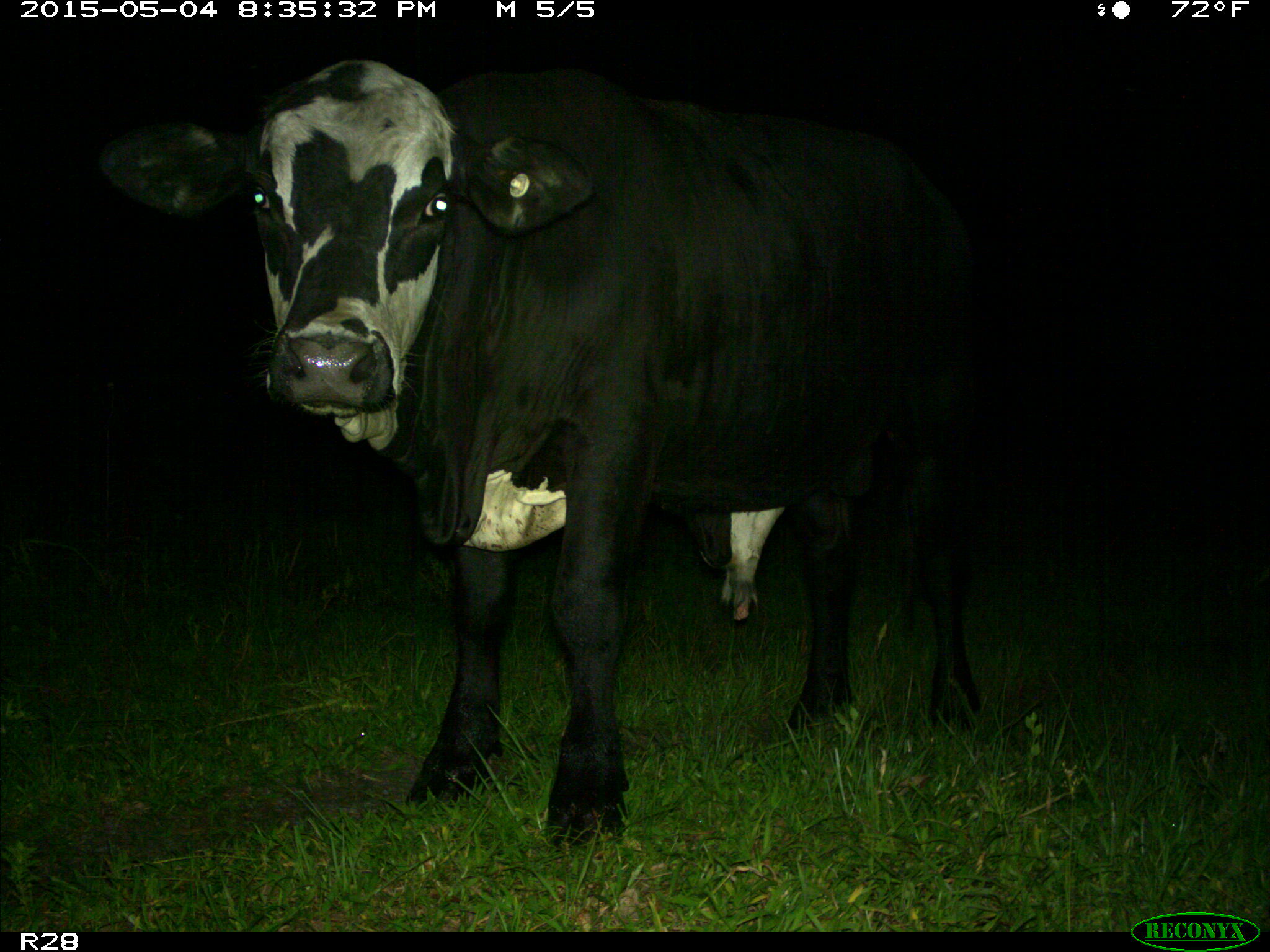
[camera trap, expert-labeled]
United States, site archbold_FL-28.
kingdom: Animalia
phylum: Chordata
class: Mammalia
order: Artiodactyla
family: Bovidae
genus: Bos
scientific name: Bos taurus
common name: domestic cow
Bos taurus (domestic cow).